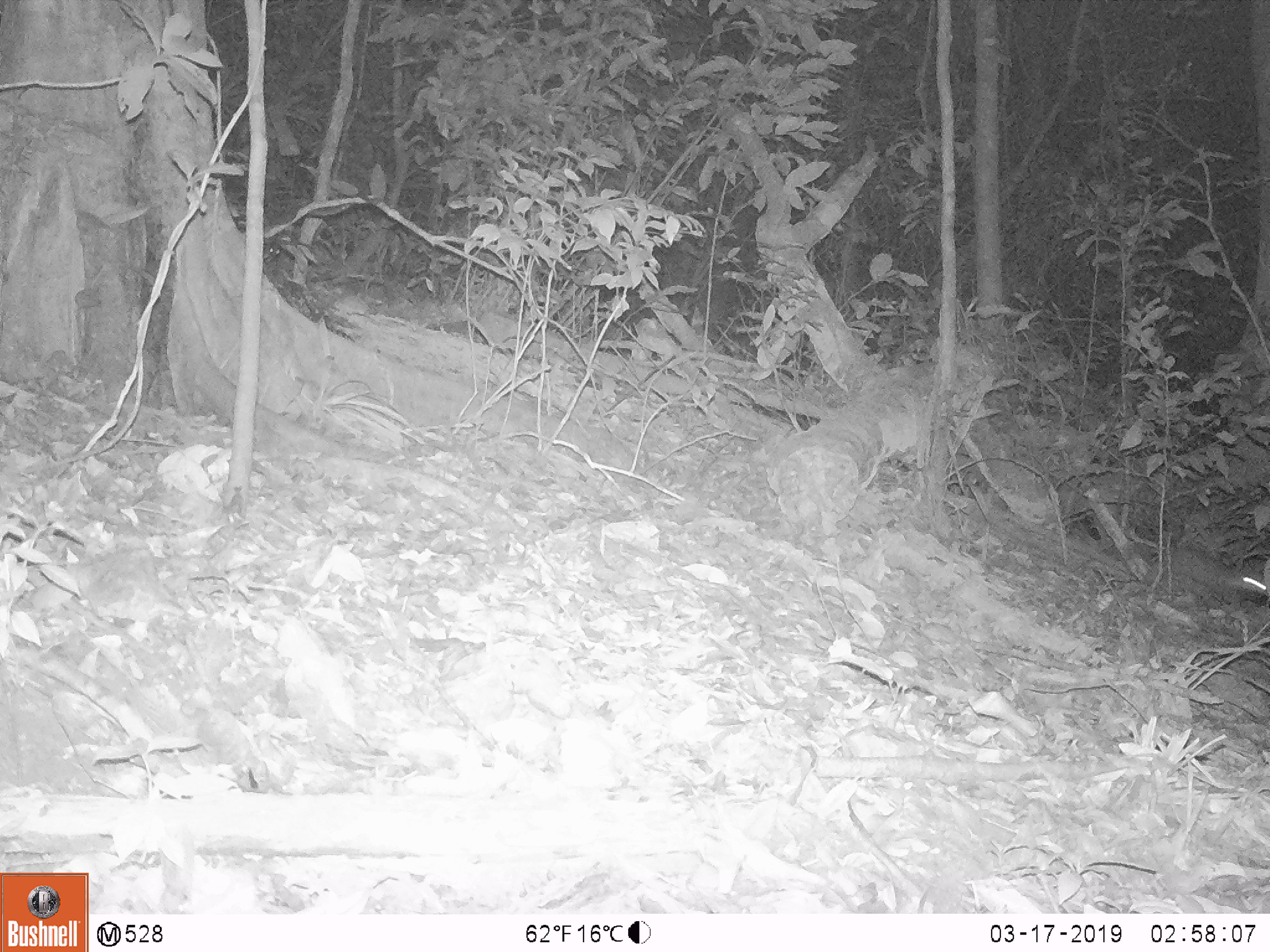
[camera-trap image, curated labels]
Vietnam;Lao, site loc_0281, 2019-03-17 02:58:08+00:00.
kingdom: Animalia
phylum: Chordata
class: Mammalia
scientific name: Mammalia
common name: mammal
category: unidentified small mammal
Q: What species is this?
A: Unidentified small mammal (mammal) (Mammalia).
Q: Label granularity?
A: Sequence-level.